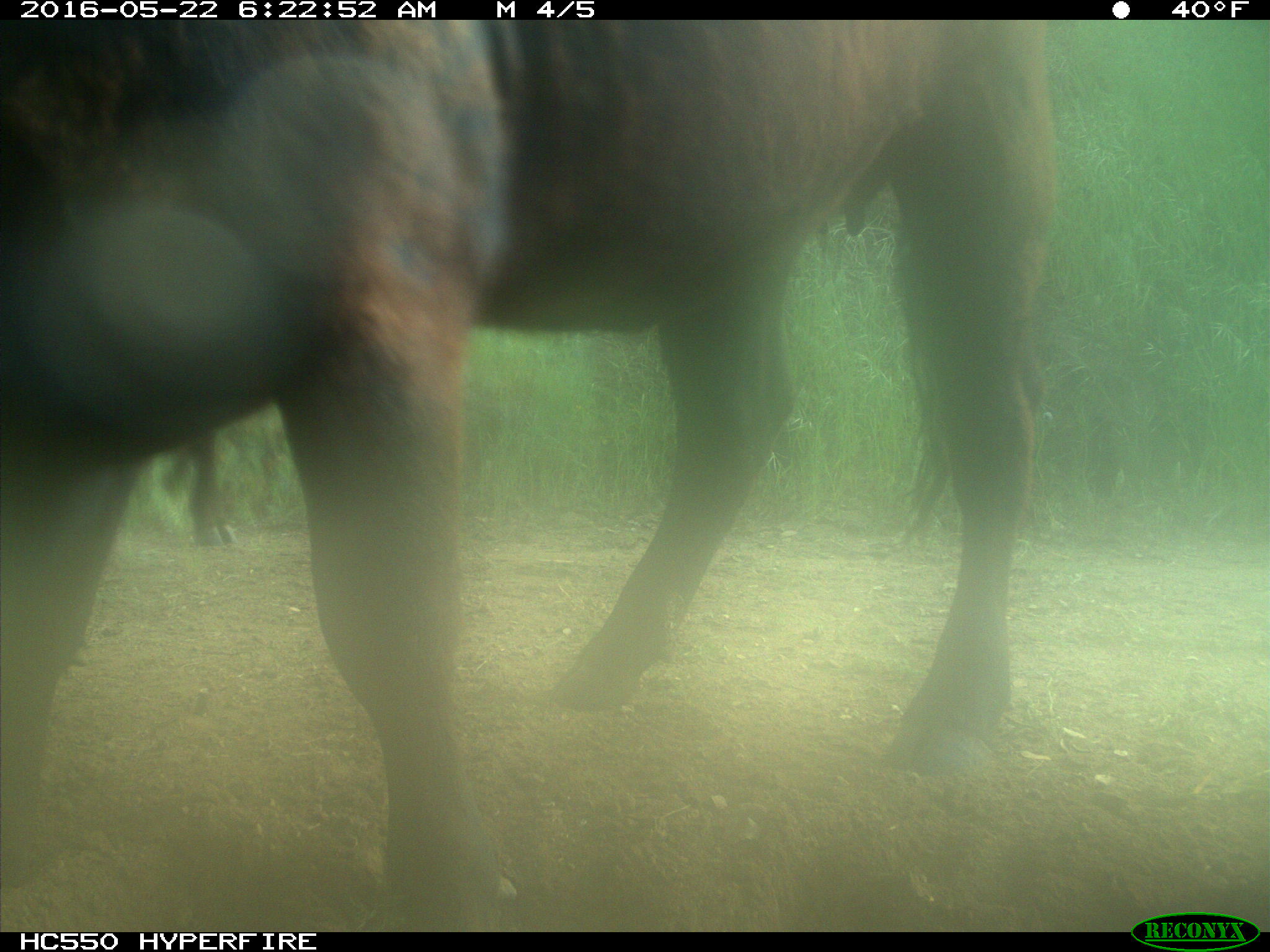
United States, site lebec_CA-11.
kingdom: Animalia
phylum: Chordata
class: Mammalia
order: Artiodactyla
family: Bovidae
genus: Bos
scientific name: Bos taurus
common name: domestic cow